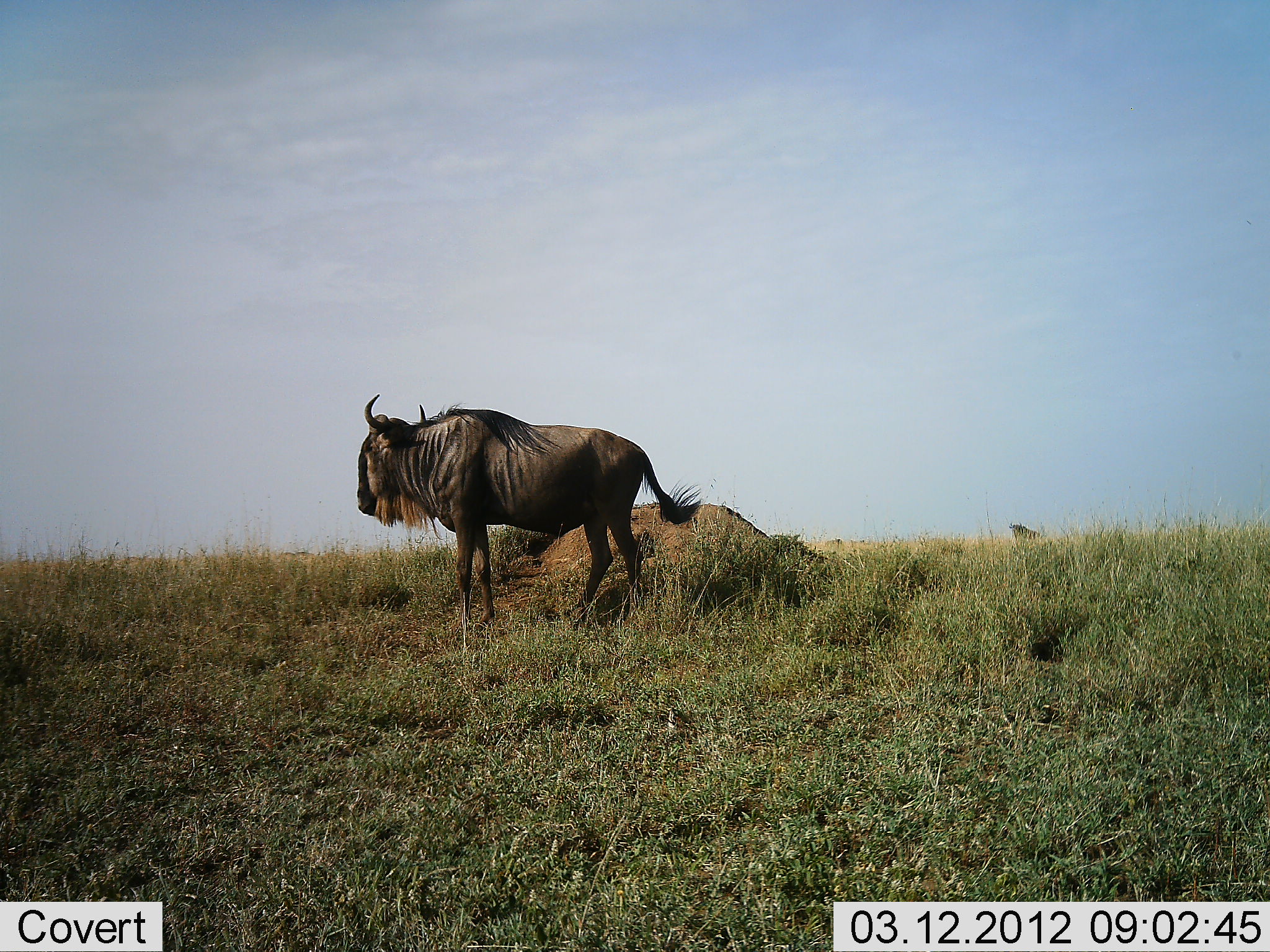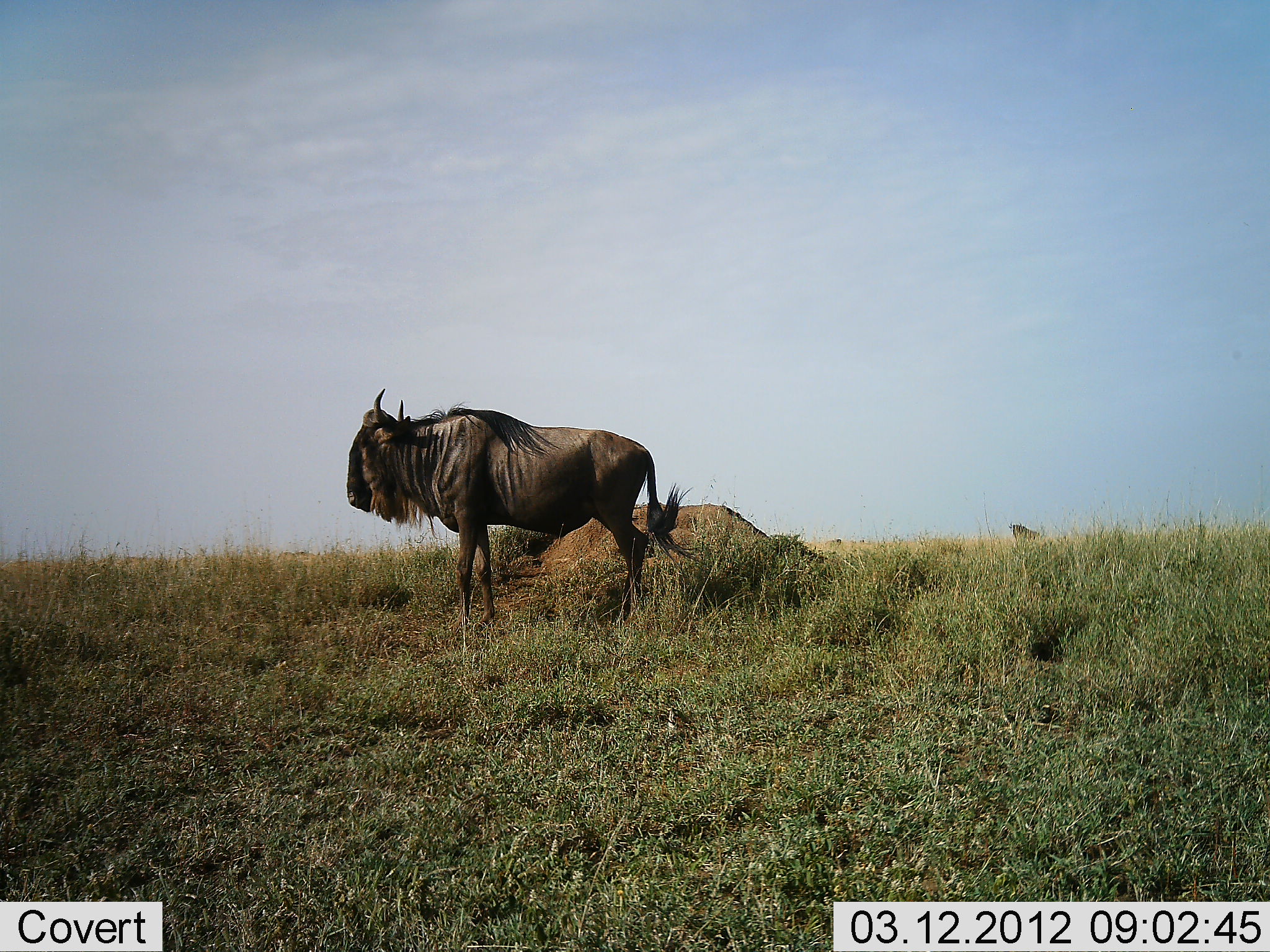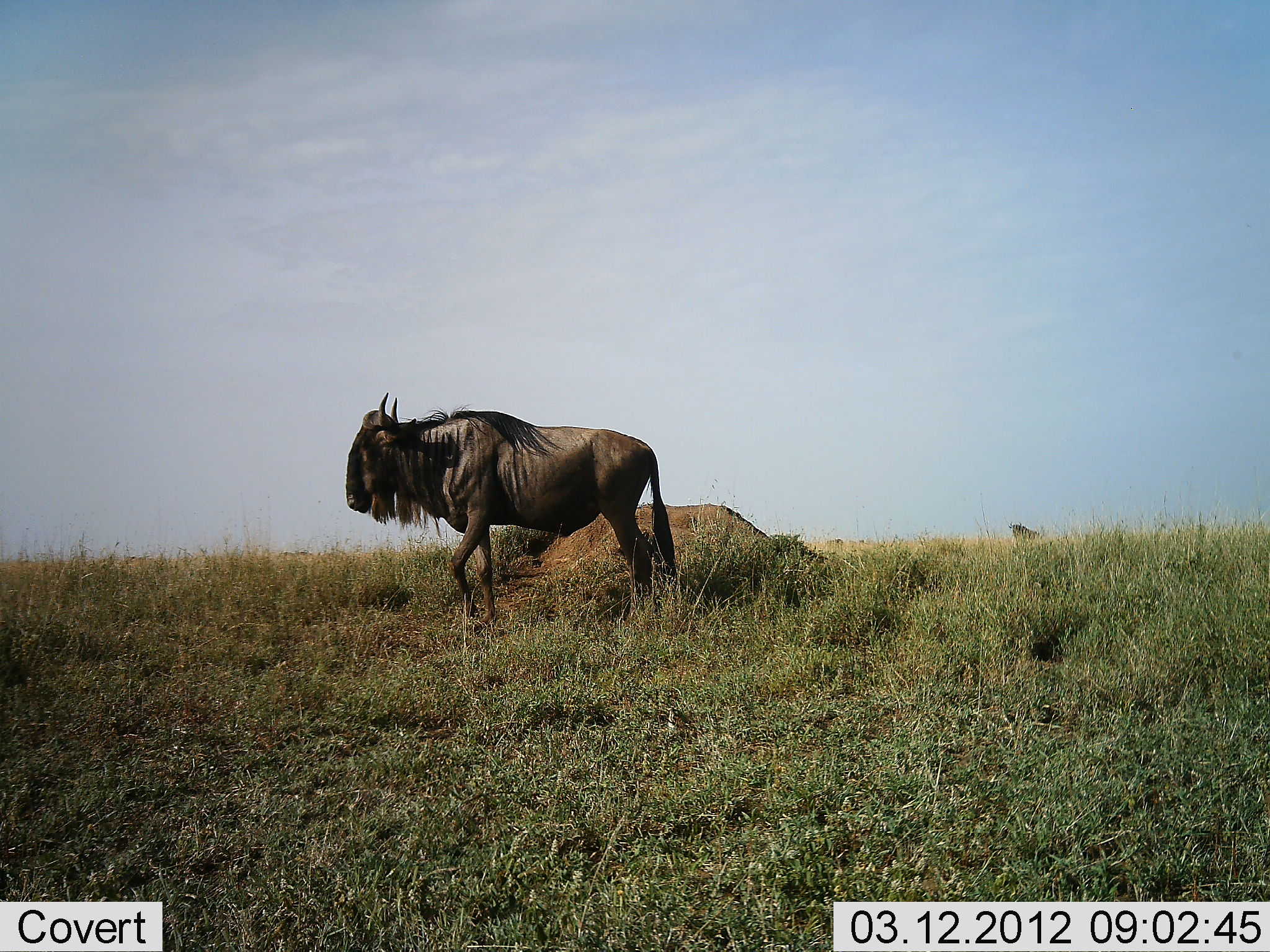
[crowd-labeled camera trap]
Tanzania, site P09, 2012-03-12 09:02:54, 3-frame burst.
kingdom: Animalia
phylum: Chordata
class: Mammalia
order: Artiodactyla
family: Bovidae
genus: Connochaetes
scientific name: Connochaetes taurinus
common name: blue wildebeest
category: wildebeest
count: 1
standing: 100%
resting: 7%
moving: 7%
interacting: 0%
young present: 0%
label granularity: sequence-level